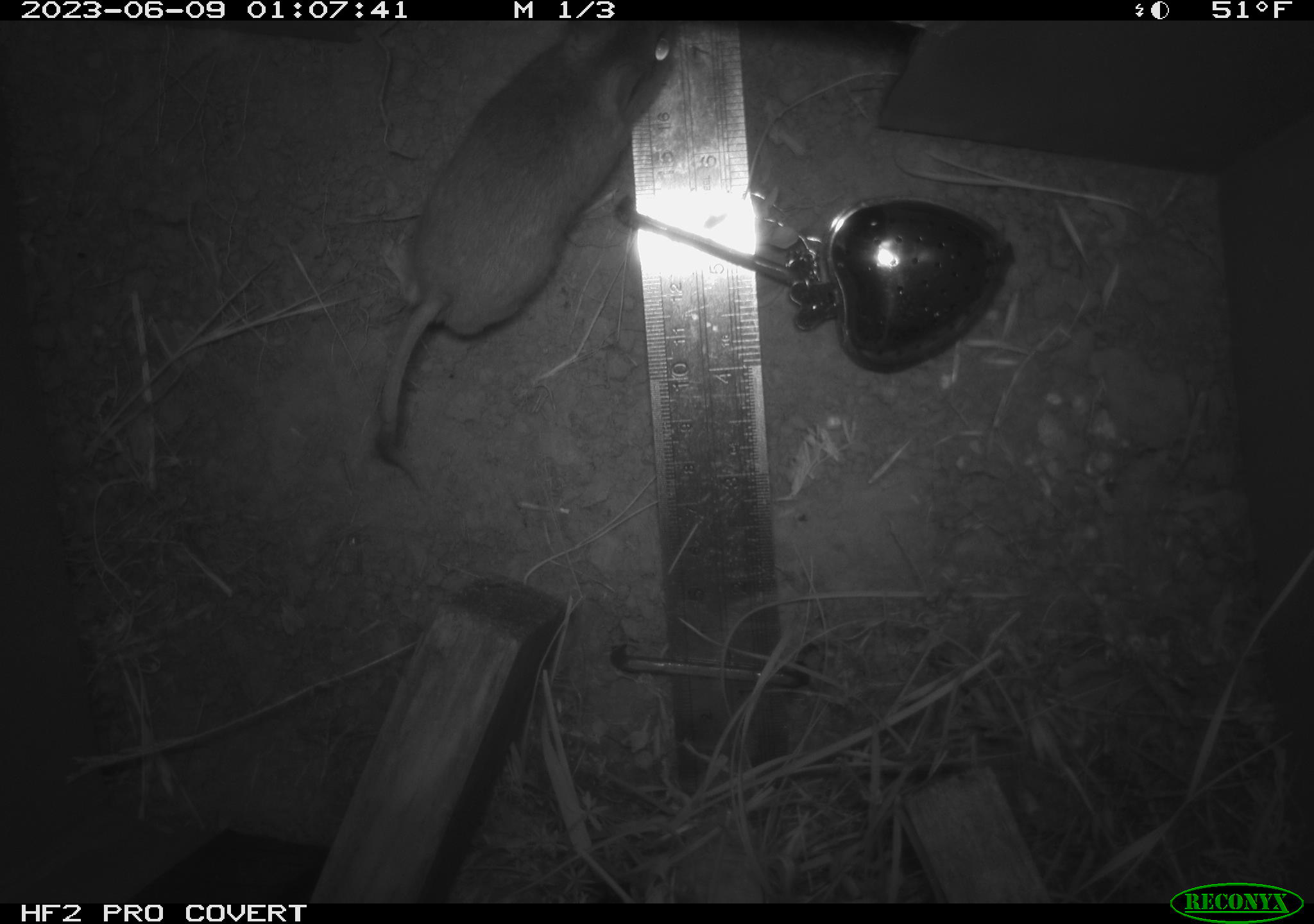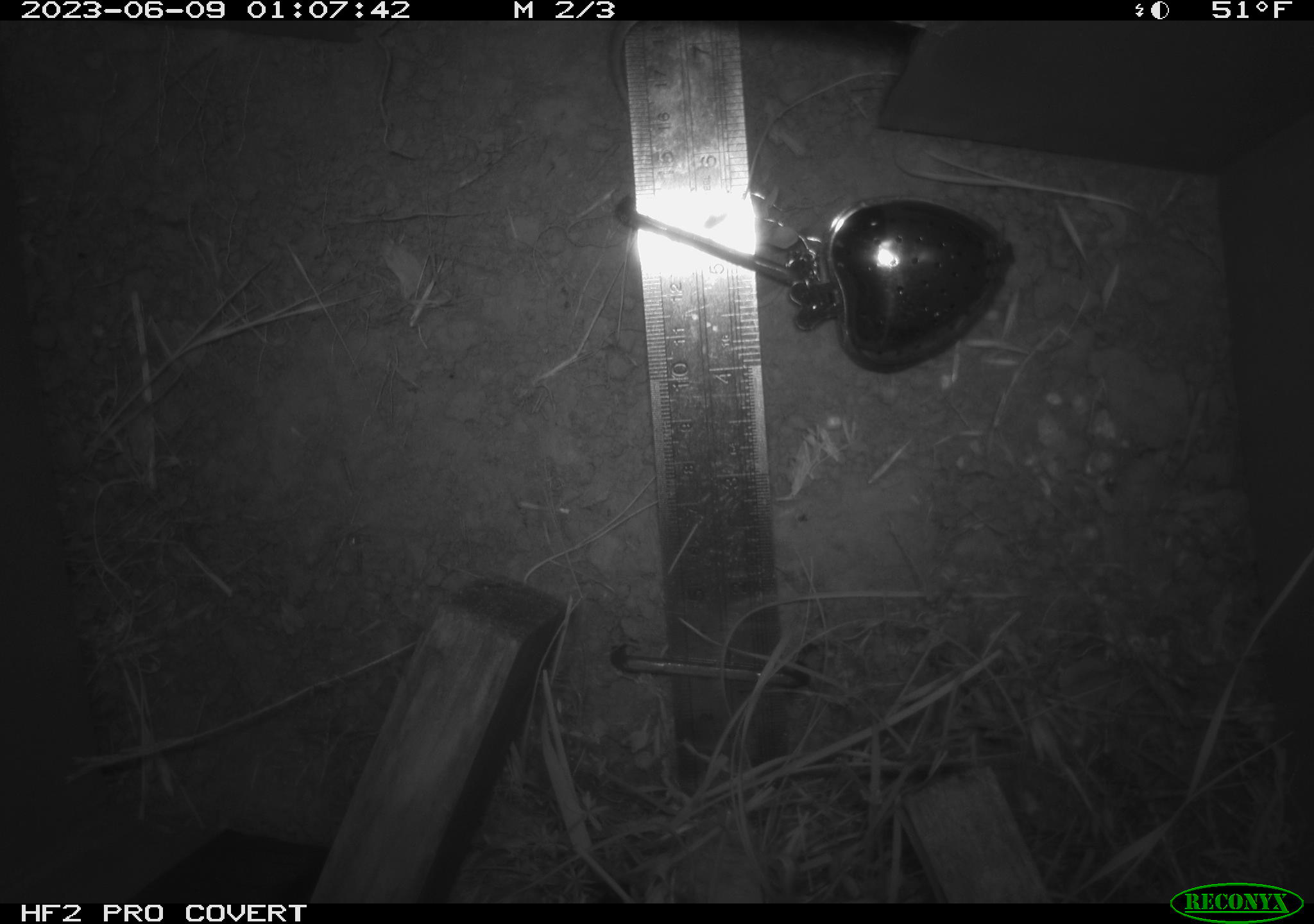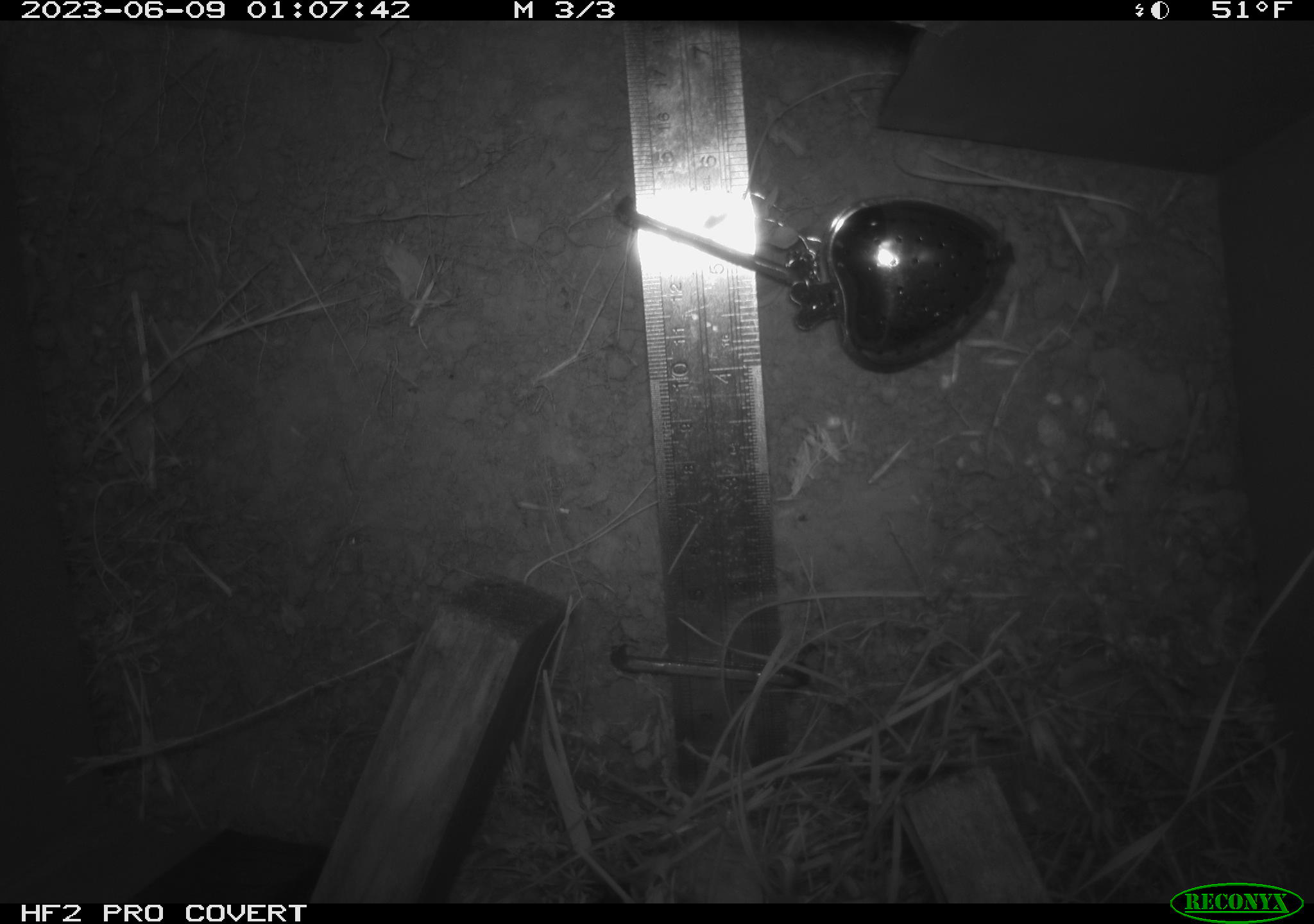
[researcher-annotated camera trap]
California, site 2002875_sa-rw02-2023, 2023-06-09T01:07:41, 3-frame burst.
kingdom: Animalia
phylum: Chordata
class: Mammalia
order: Rodentia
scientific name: Rodentia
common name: mouse species